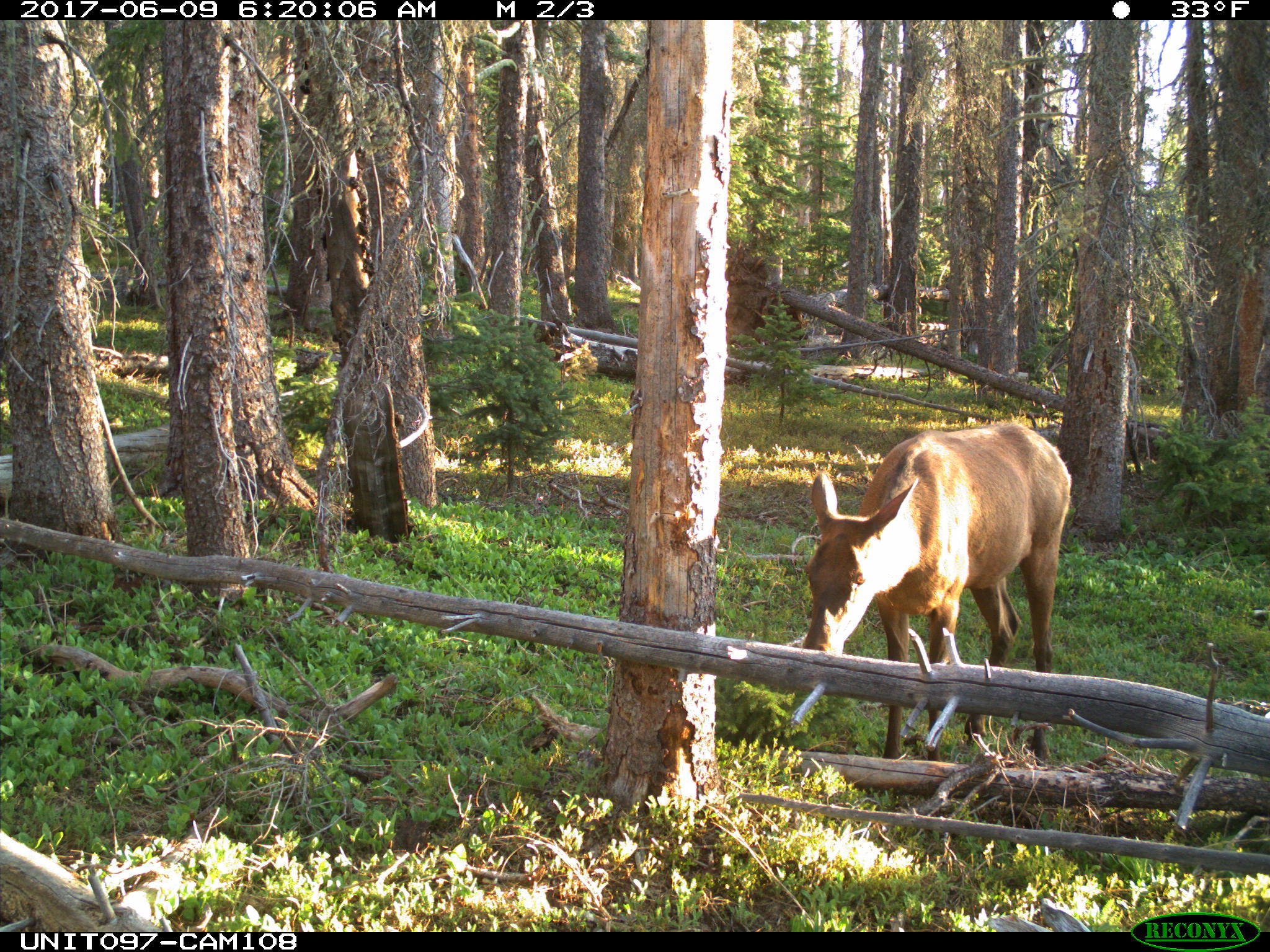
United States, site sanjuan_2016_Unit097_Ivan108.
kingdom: Animalia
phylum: Chordata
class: Mammalia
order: Artiodactyla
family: Cervidae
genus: Cervus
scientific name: Cervus elaphus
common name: red deer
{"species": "Cervus elaphus (red deer)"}